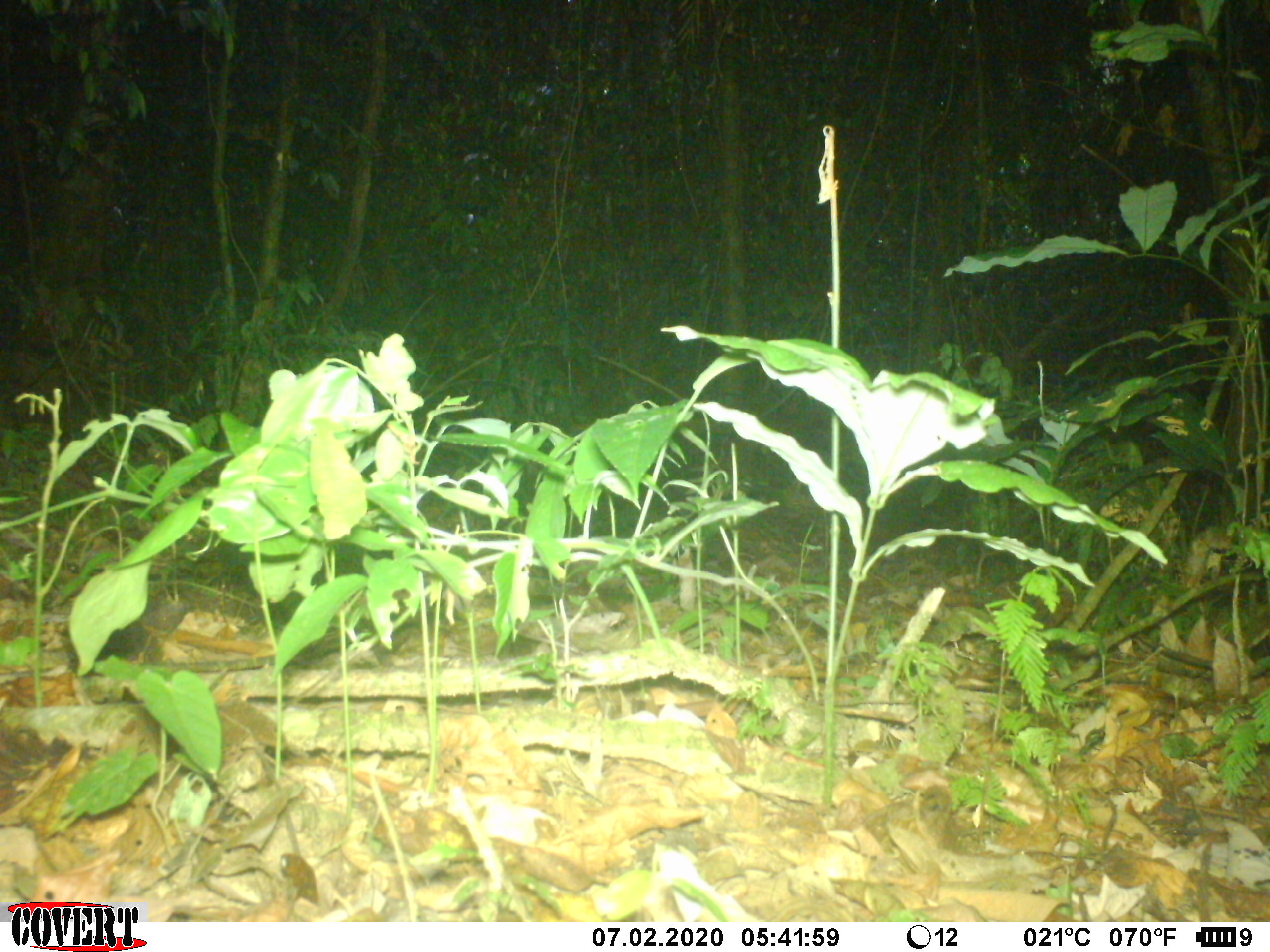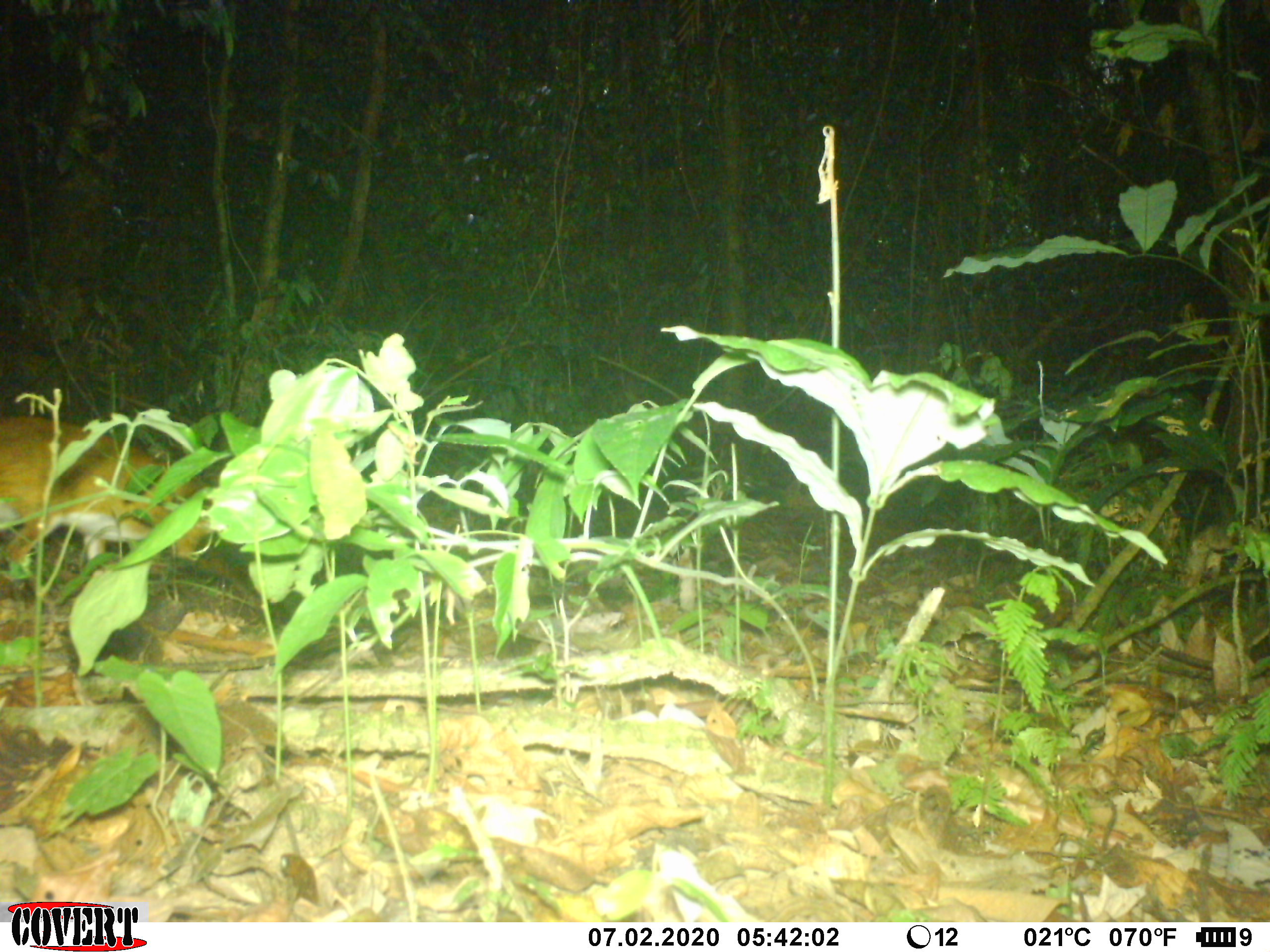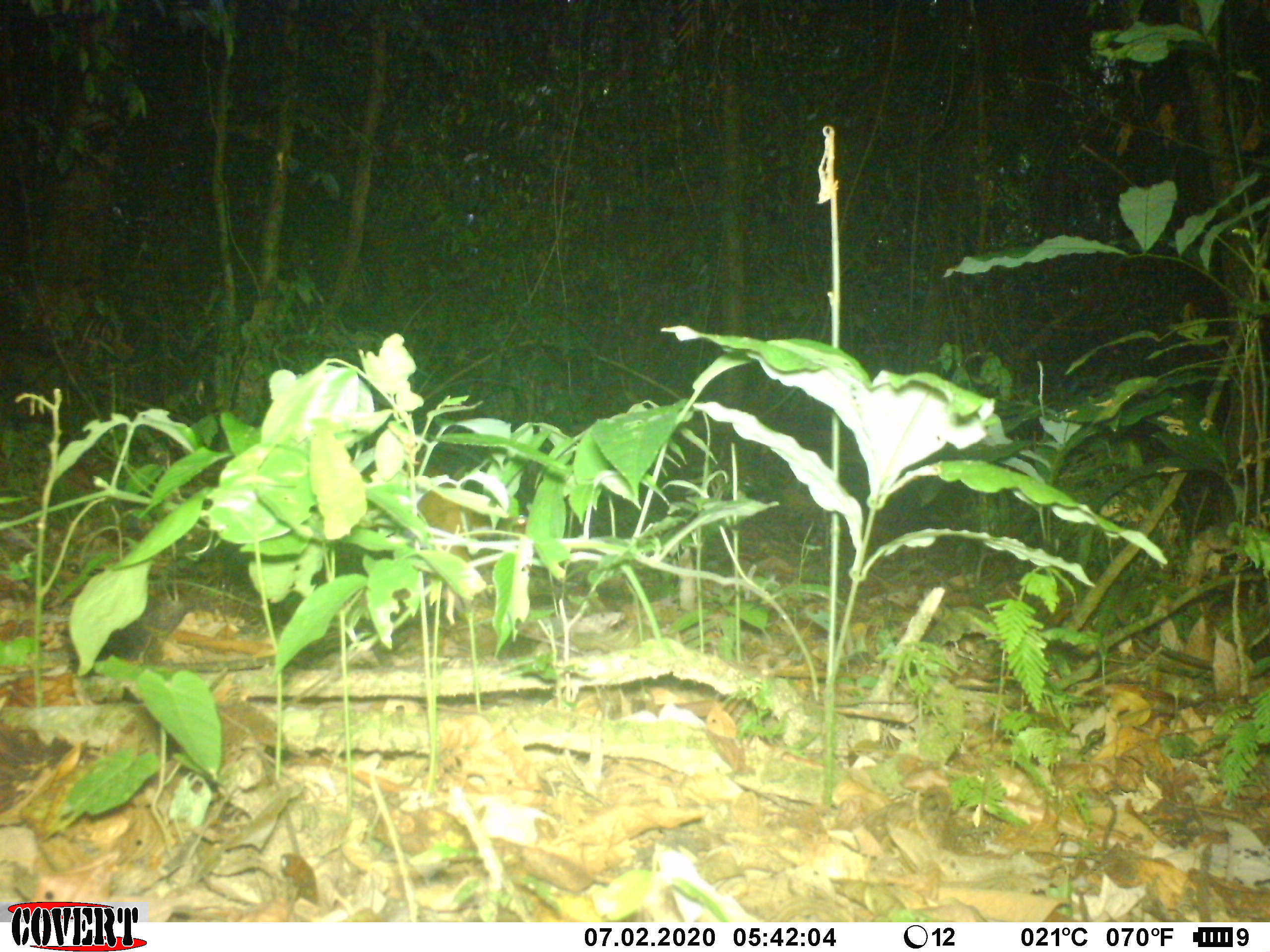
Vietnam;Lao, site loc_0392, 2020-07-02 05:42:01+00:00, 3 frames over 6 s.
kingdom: Animalia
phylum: Chordata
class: Mammalia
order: Artiodactyla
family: Tragulidae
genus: Moschiola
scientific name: Moschiola meminna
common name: chevrotain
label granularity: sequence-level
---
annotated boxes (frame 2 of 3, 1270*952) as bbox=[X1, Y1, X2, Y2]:
chevrotain: bbox=[0, 413, 270, 616]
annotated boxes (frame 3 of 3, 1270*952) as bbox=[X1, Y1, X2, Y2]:
chevrotain: bbox=[363, 457, 527, 564]